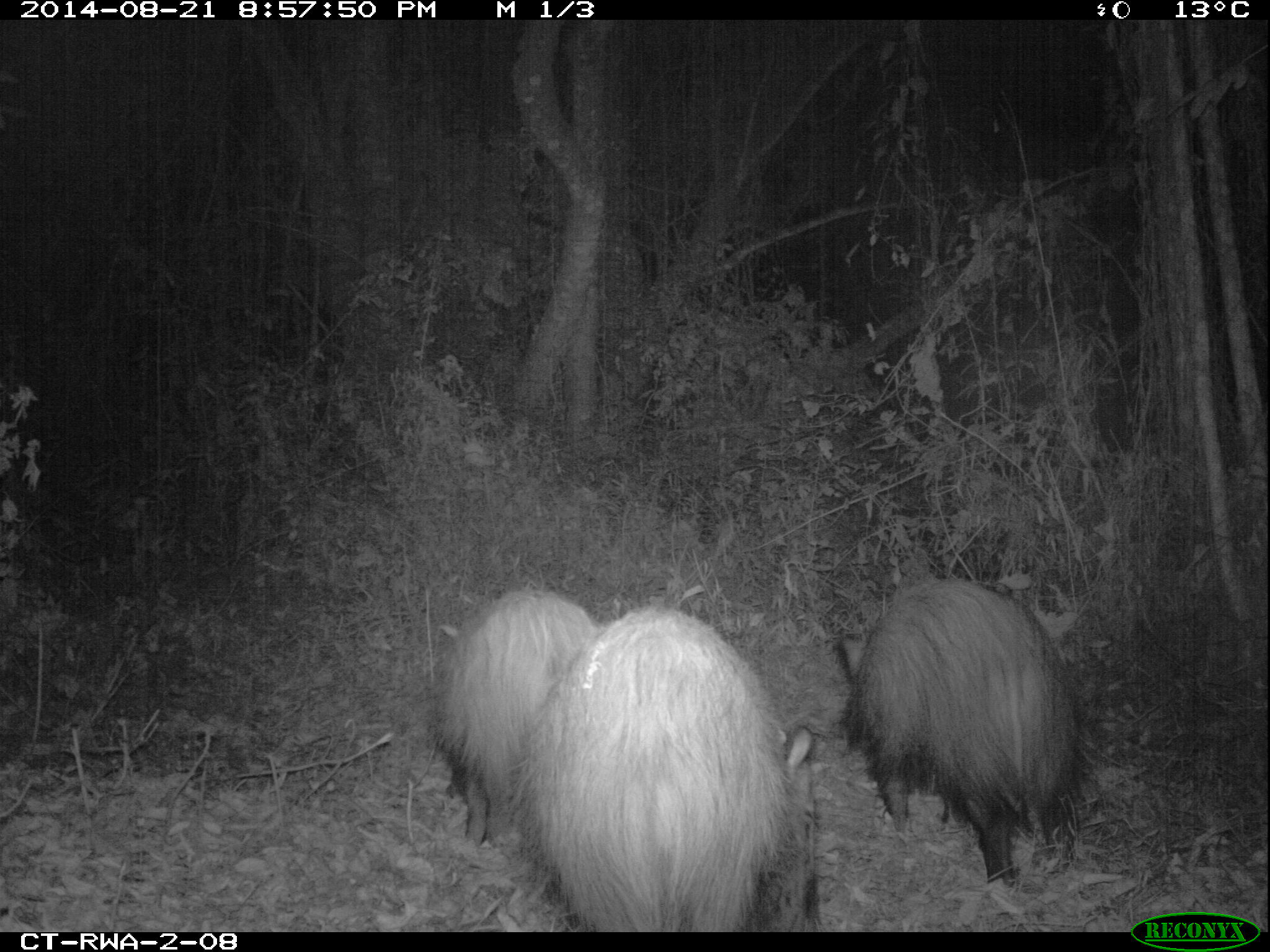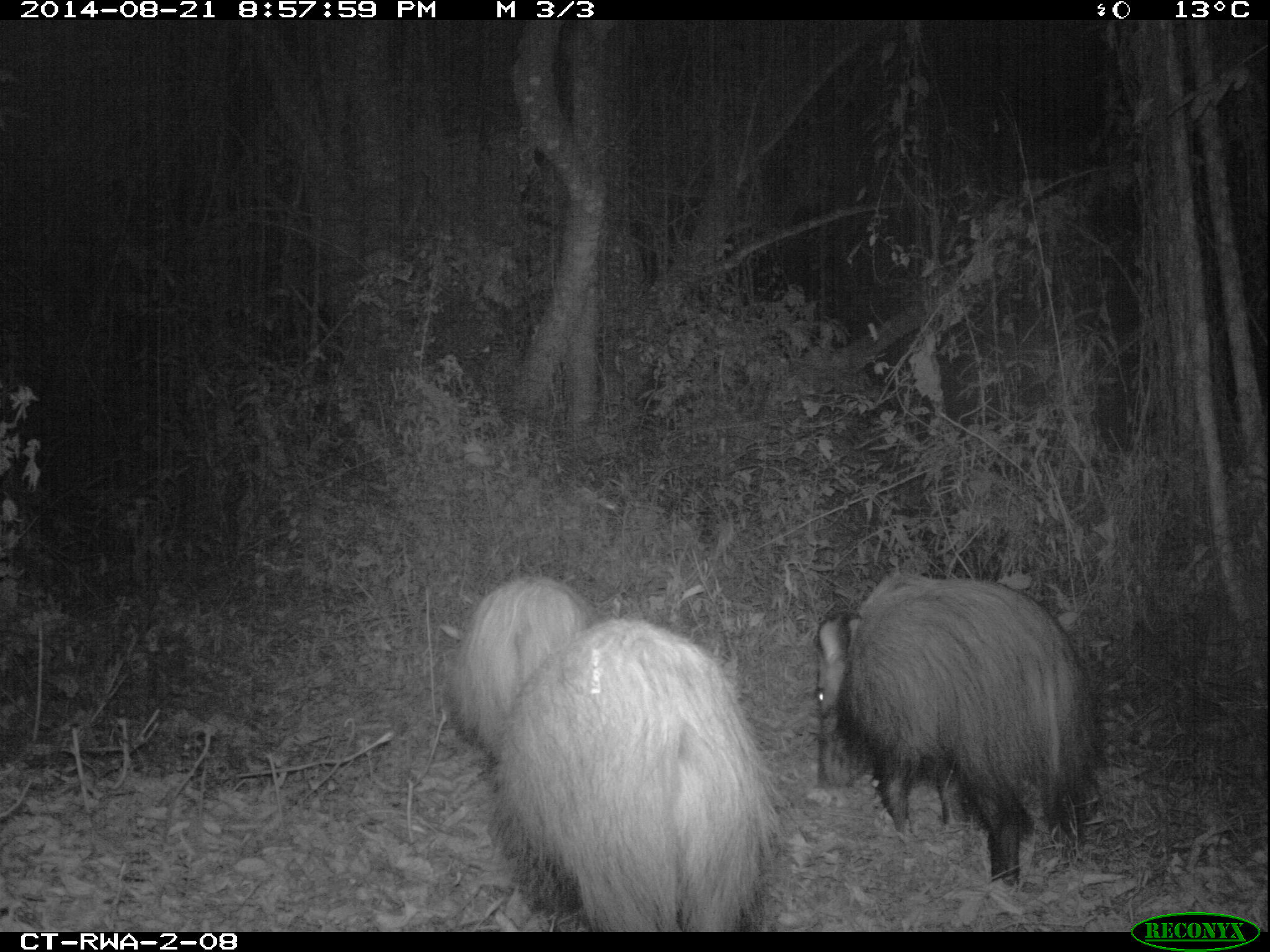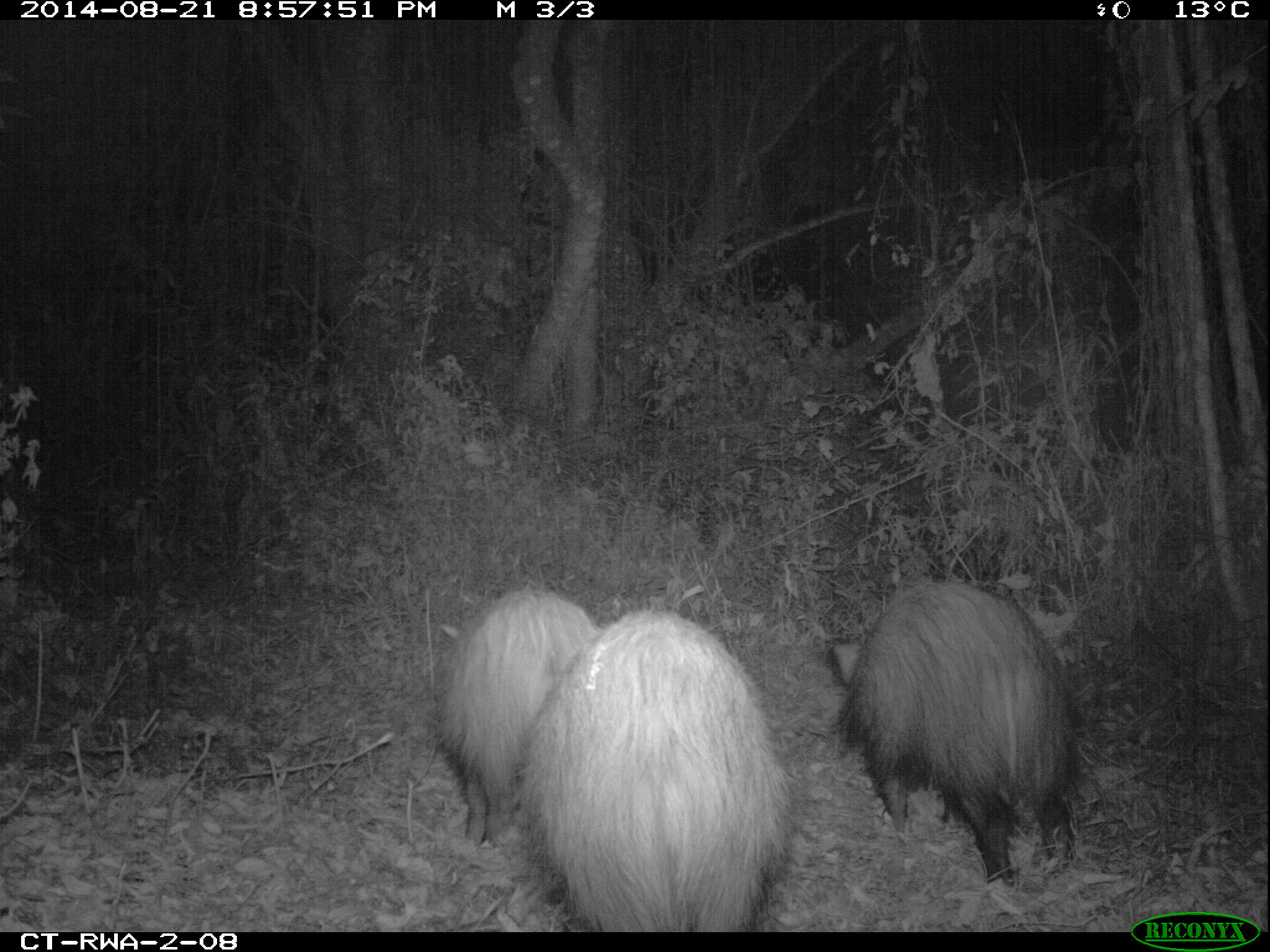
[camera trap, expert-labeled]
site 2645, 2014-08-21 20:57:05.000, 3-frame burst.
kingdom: Animalia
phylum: Chordata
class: Mammalia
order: Artiodactyla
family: Suidae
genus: Potamochoerus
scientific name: Potamochoerus larvatus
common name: bushpig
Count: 8.